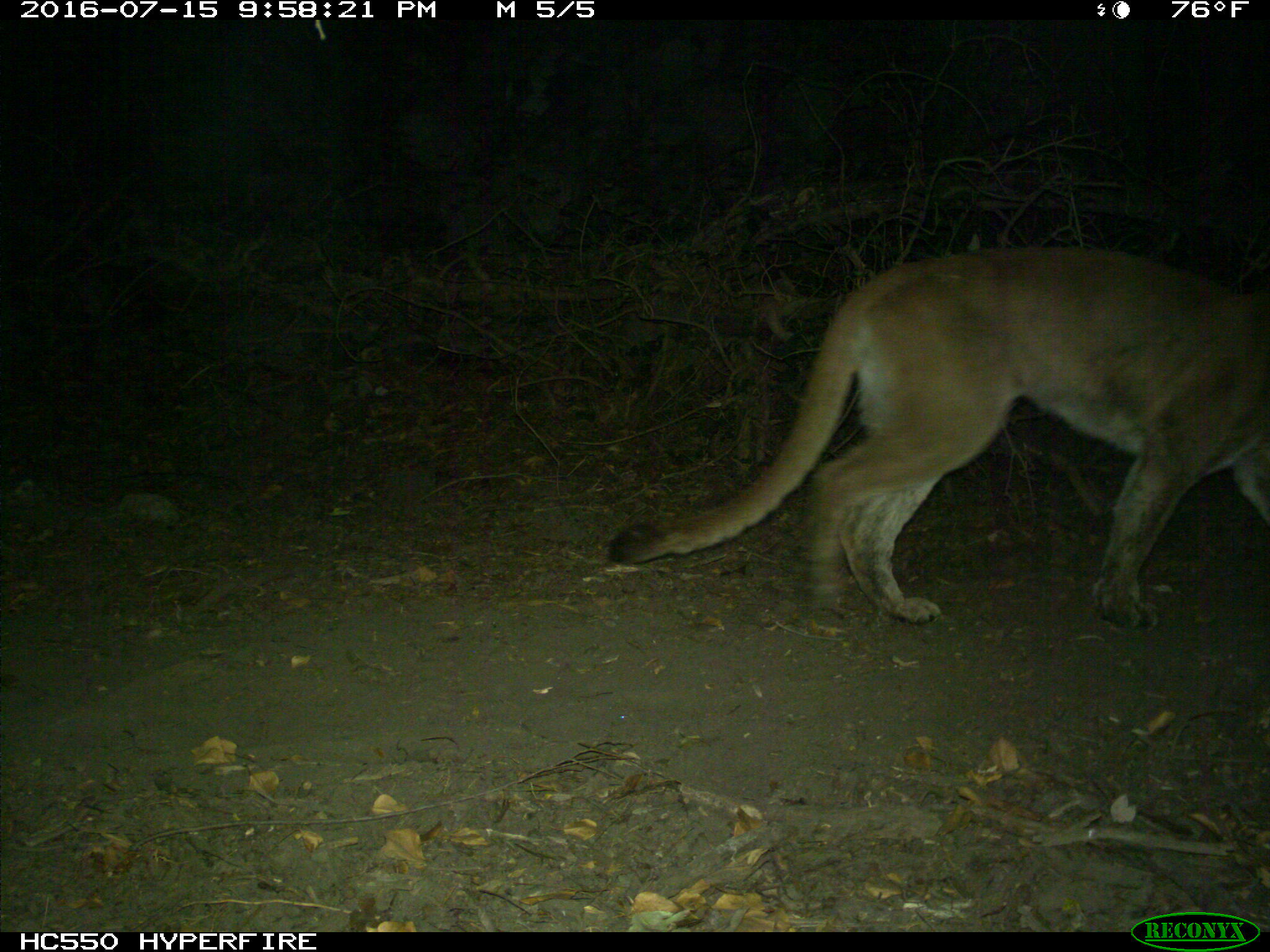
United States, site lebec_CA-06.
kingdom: Animalia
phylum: Chordata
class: Mammalia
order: Carnivora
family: Felidae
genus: Puma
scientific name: Puma concolor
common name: mountain lion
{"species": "Puma concolor (mountain lion)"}